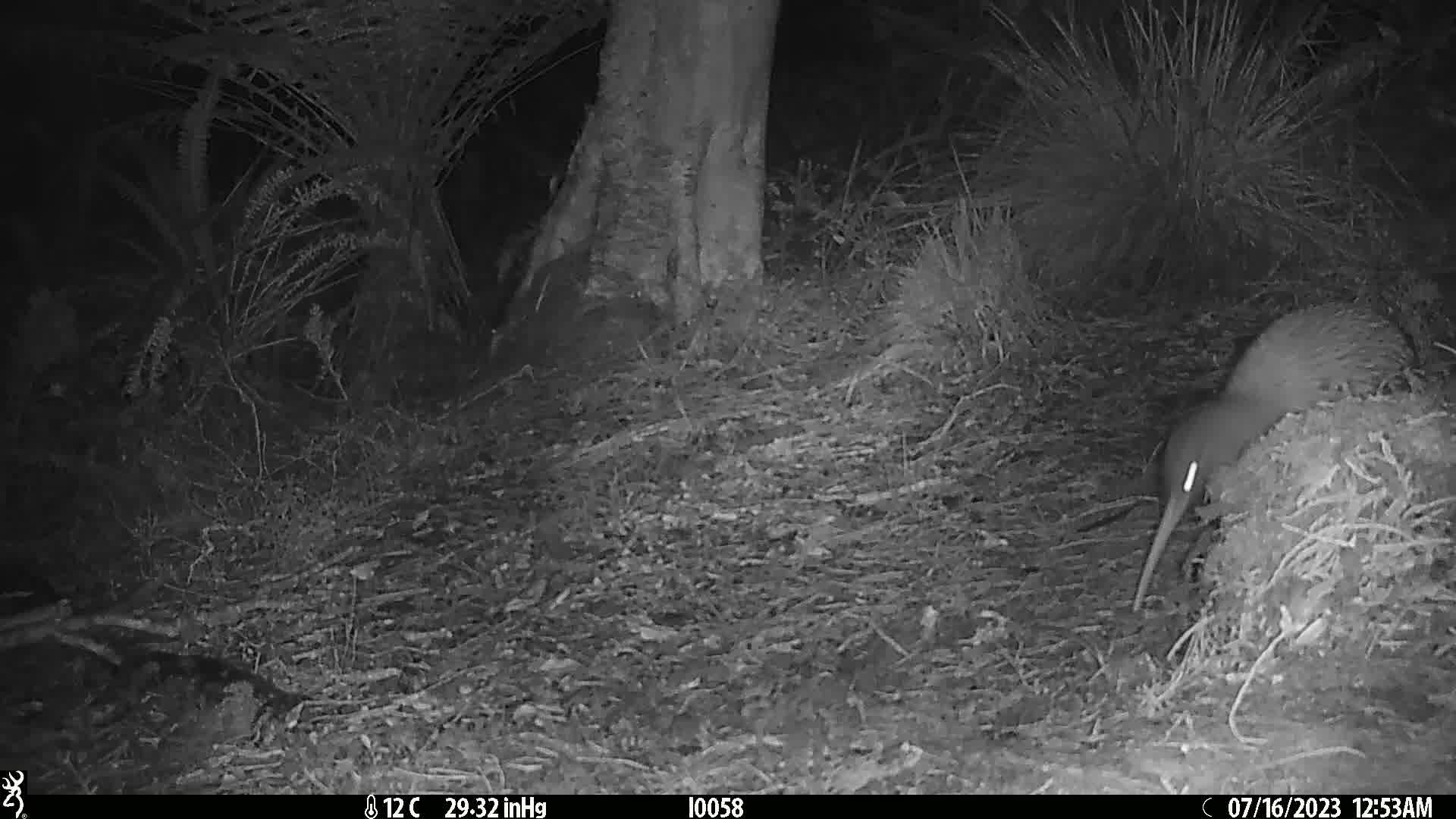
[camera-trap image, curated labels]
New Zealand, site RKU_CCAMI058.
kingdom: Animalia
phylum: Chordata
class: Aves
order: Apterygiformes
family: Apterygidae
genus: Apteryx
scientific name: Apteryx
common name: kiwi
Kiwi (Apteryx).